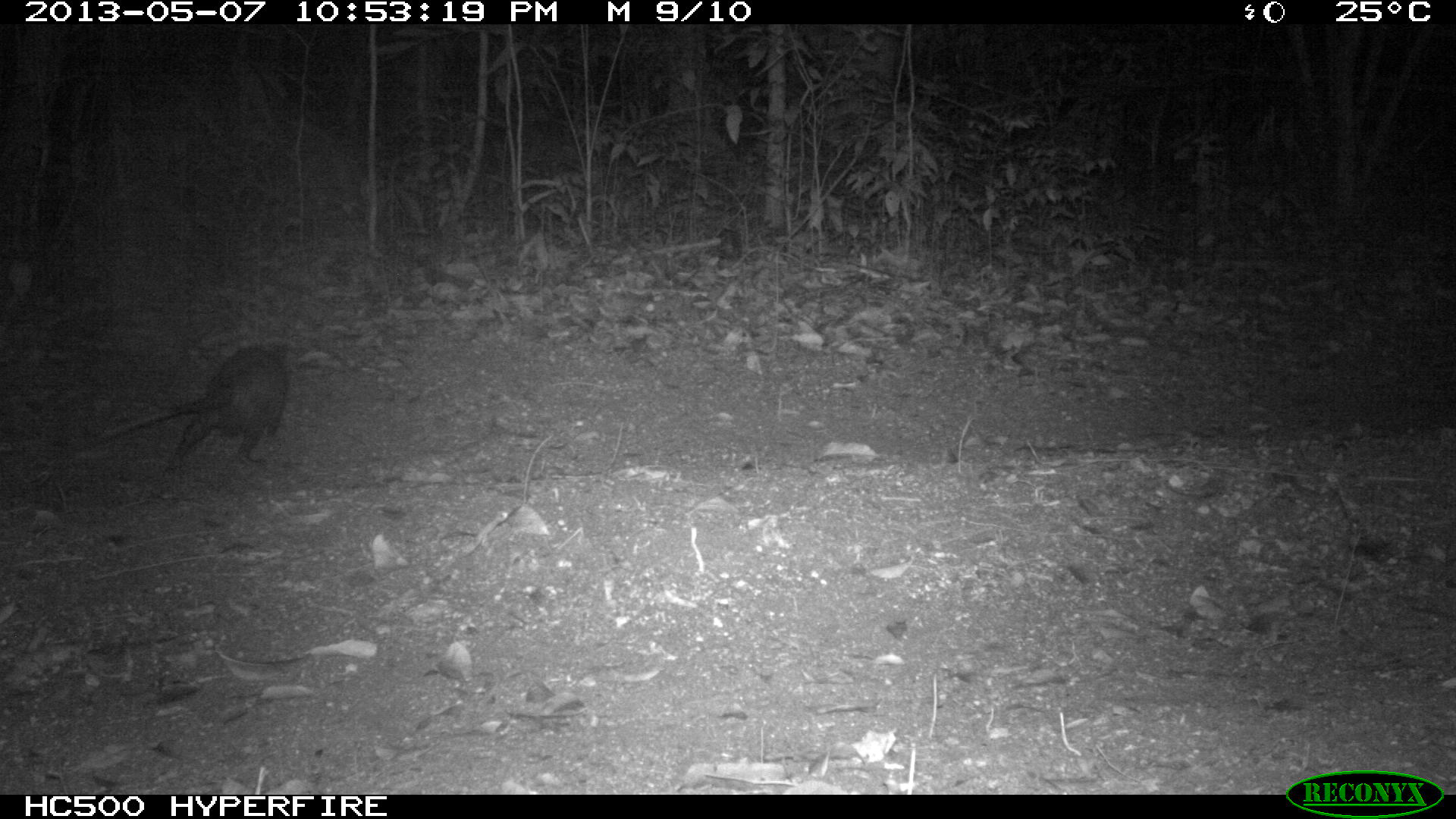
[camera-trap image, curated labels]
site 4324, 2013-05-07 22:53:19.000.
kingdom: Animalia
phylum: Chordata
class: Mammalia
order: Didelphimorphia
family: Didelphidae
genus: Didelphis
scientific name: Didelphis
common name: american opossums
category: didelphis sp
Didelphis sp (american opossums) (Didelphis), count 1.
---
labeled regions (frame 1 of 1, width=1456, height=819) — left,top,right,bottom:
didelphis sp: 71,334,311,482